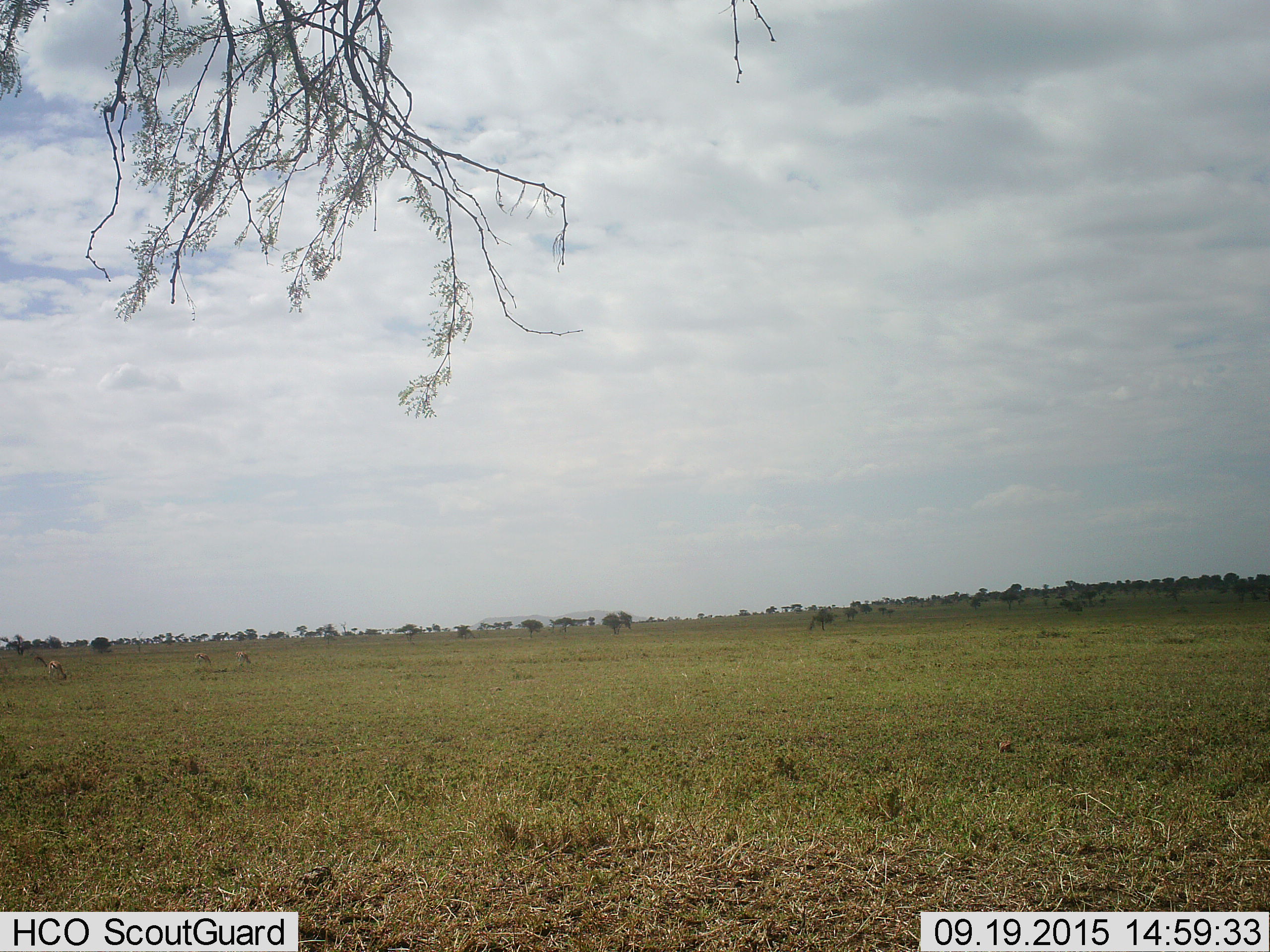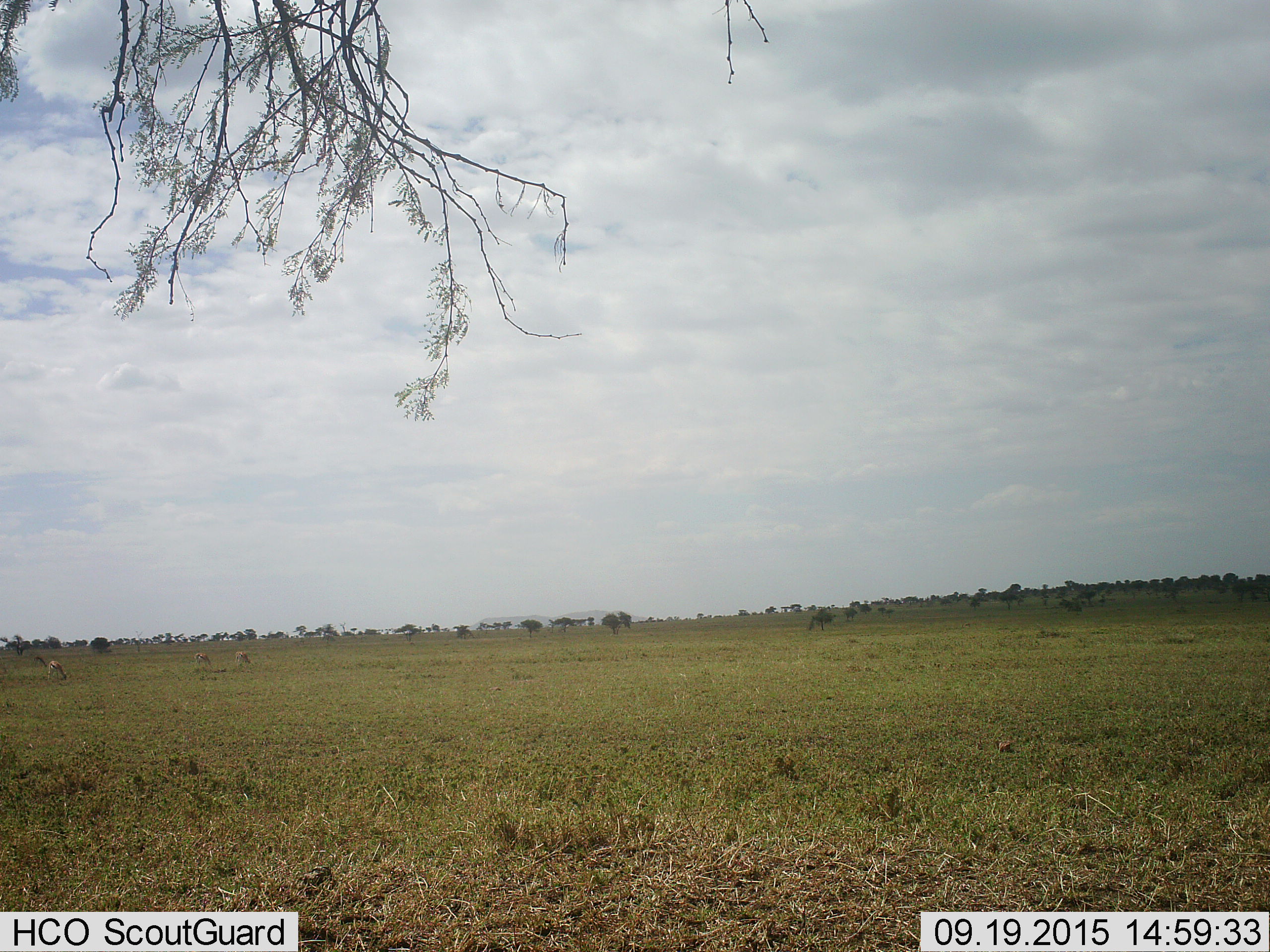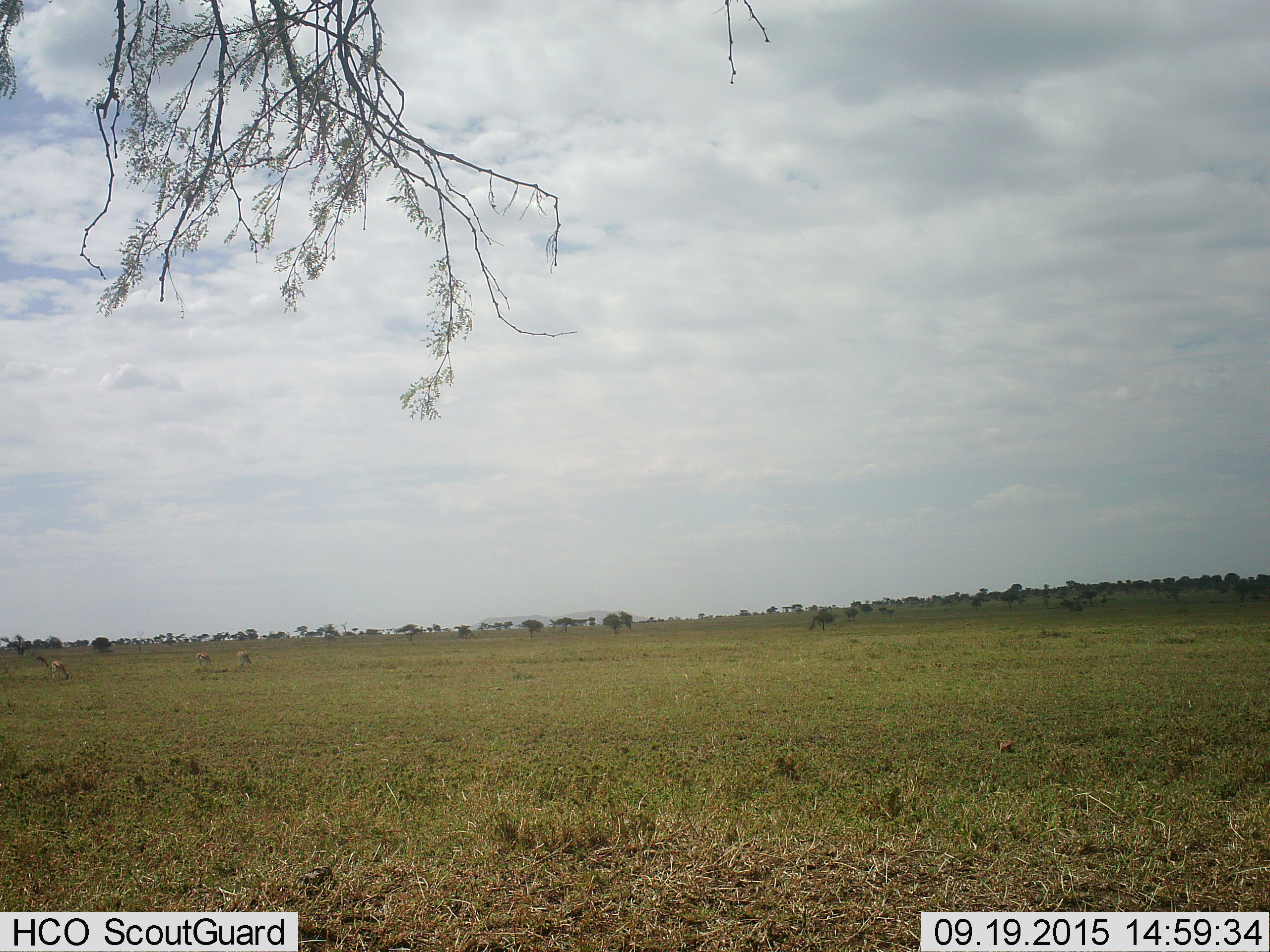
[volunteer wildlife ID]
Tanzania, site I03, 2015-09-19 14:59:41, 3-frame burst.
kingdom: Animalia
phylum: Chordata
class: Mammalia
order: Artiodactyla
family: Bovidae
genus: Eudorcas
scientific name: Eudorcas thomsonii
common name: thomson's gazelle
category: gazellethomsons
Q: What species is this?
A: Gazellethomsons (thomson's gazelle) (Eudorcas thomsonii).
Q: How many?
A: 4.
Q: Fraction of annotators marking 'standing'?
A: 14%.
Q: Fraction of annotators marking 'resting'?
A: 0%.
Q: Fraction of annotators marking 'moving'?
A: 0%.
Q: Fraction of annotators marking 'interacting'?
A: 0%.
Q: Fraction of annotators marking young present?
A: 0%.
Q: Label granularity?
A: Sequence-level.